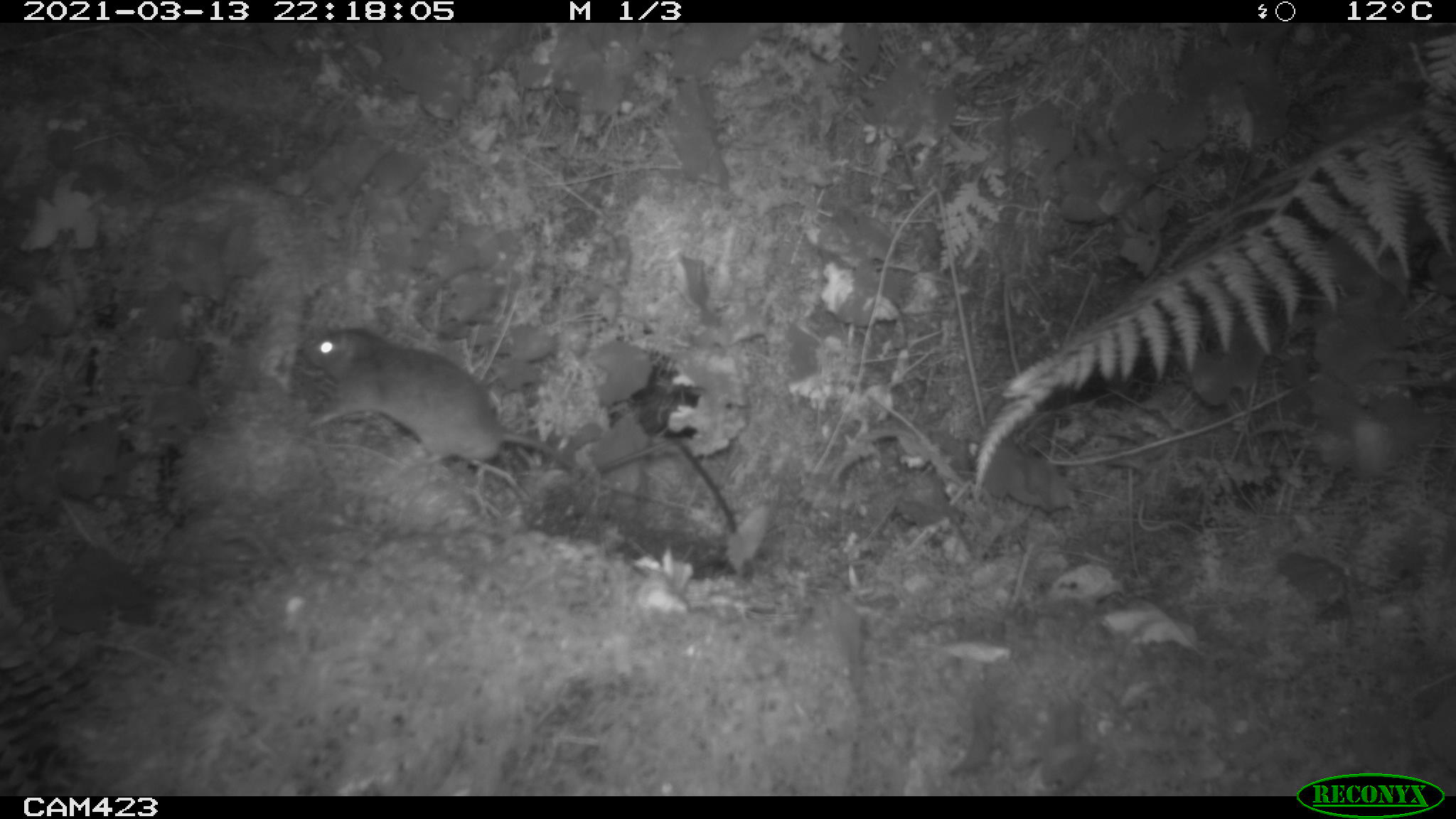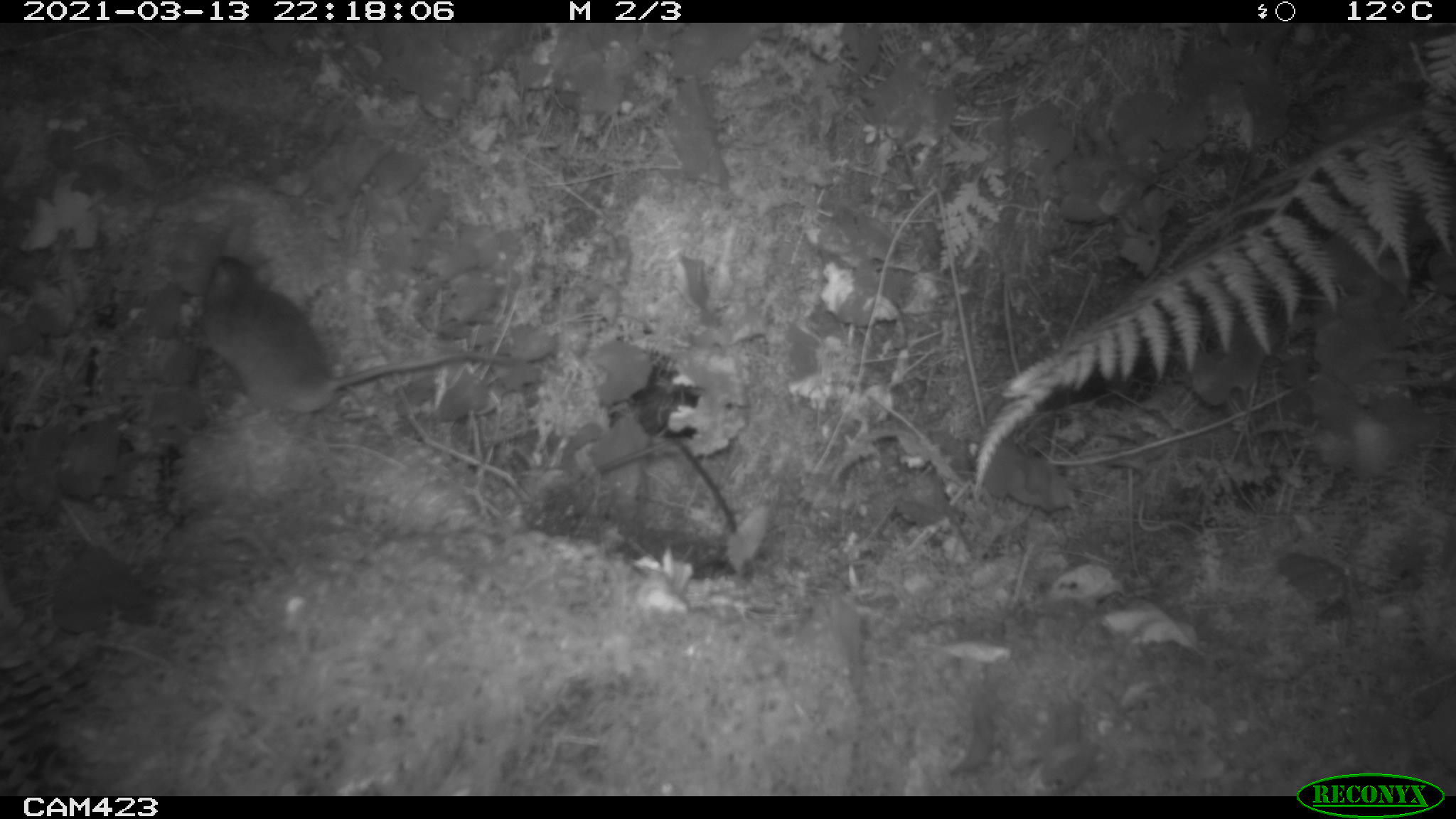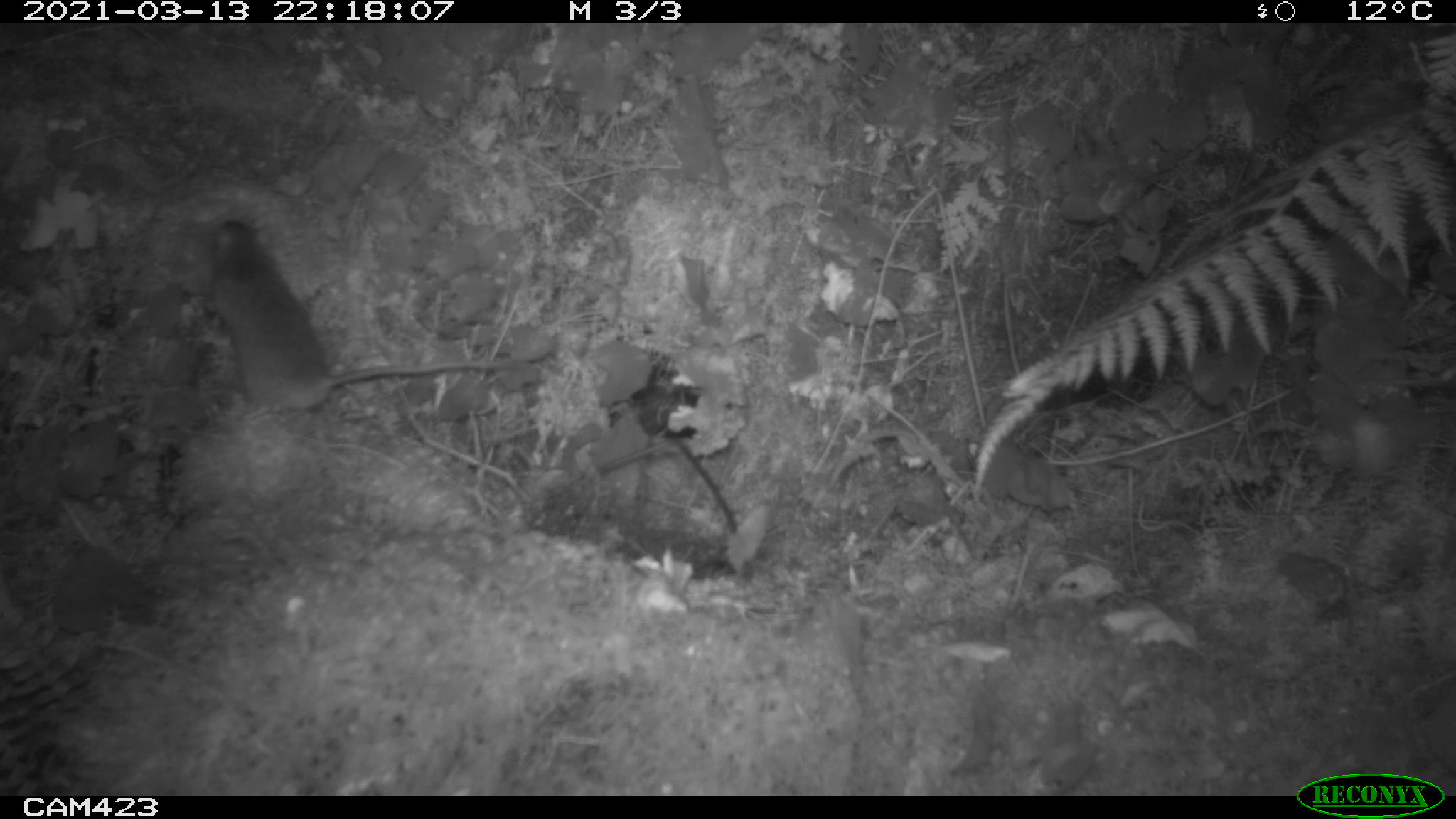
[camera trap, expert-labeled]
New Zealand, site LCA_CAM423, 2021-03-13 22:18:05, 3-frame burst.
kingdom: Animalia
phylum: Chordata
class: Mammalia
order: Rodentia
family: Muridae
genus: Rattus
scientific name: Rattus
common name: rat